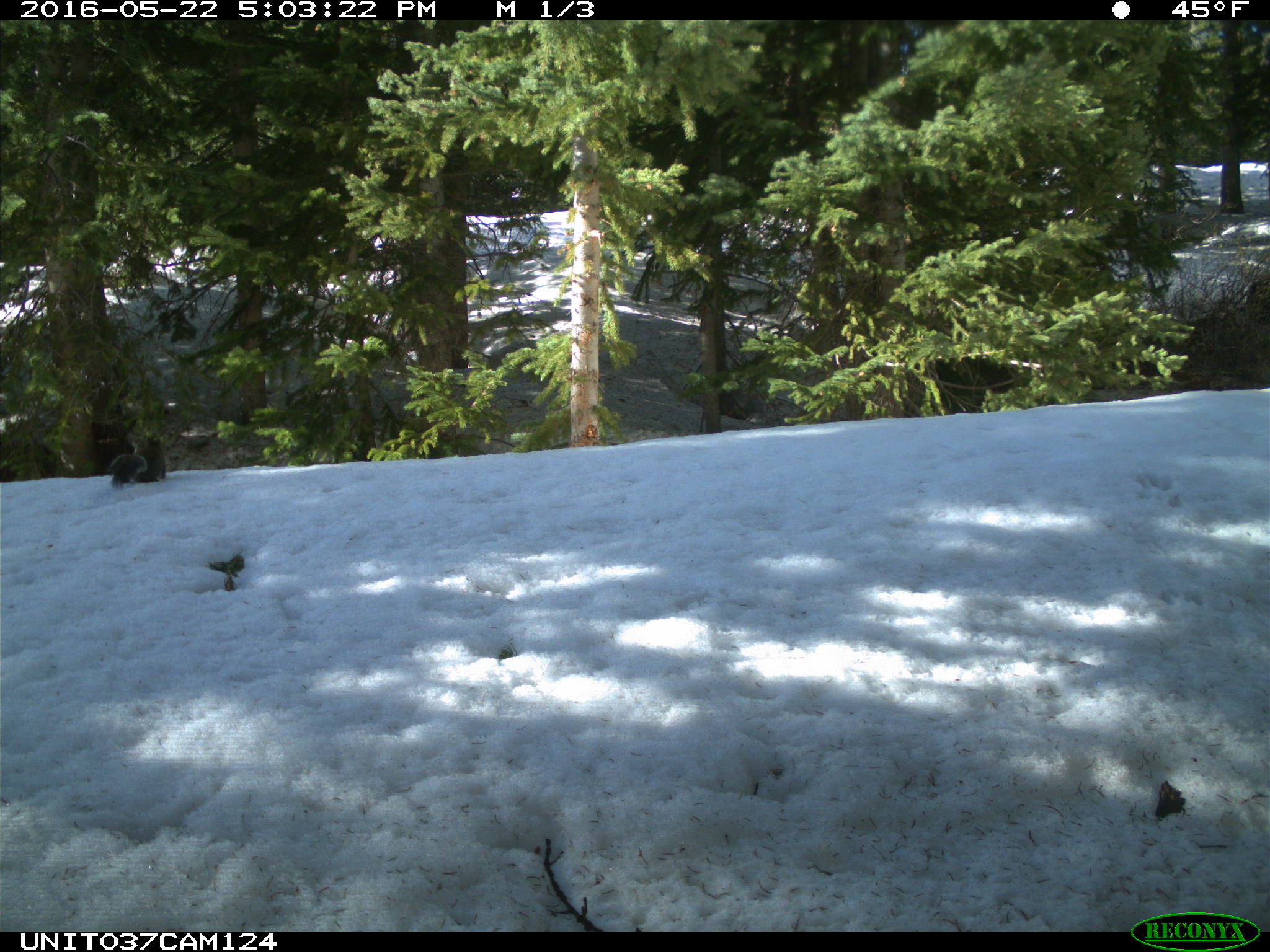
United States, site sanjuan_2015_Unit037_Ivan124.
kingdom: Animalia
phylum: Chordata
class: Mammalia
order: Rodentia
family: Sciuridae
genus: Tamiasciurus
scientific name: Tamiasciurus hudsonicus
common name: american red squirrel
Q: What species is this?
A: Tamiasciurus hudsonicus (american red squirrel).